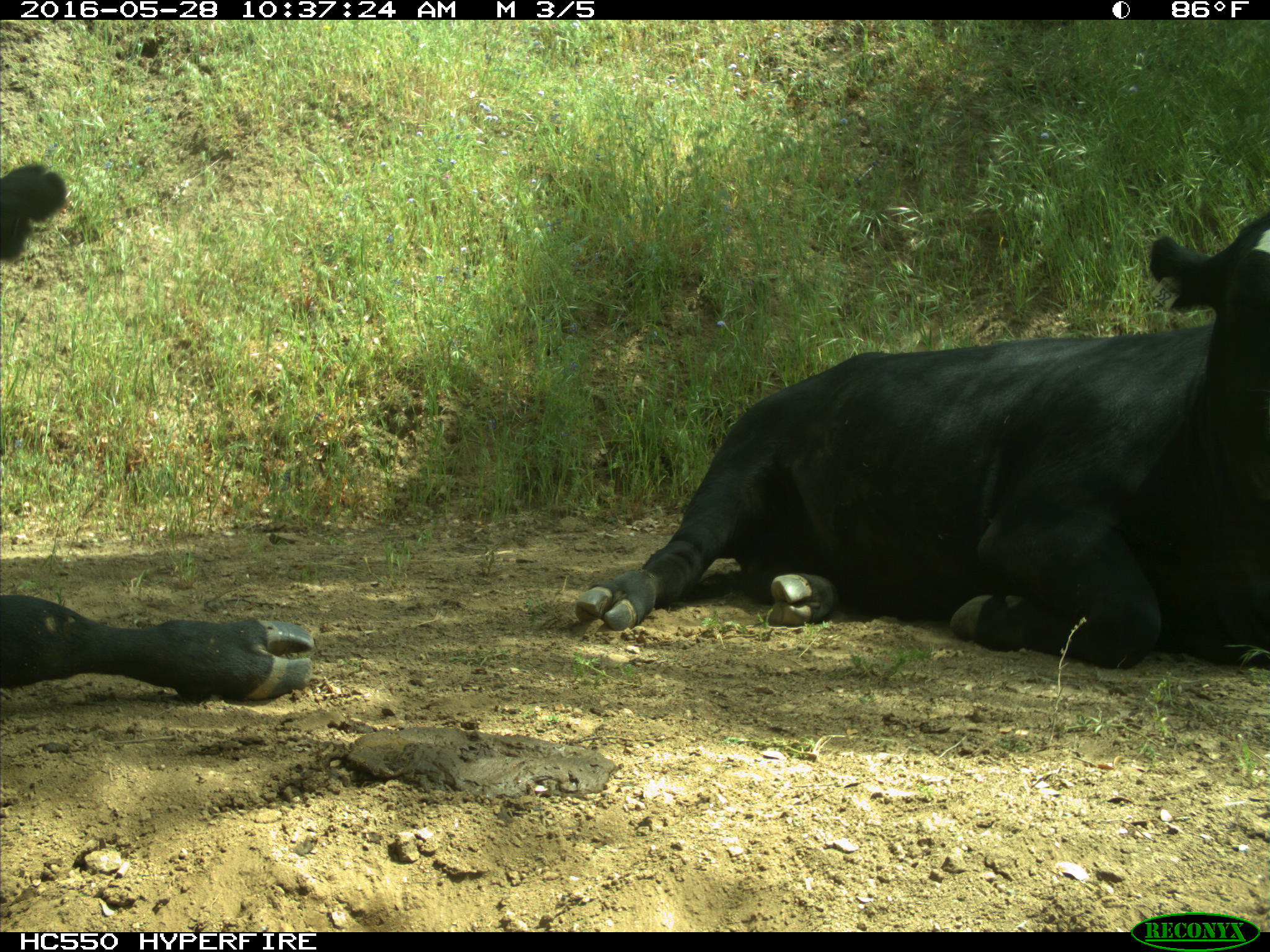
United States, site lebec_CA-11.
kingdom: Animalia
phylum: Chordata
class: Mammalia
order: Artiodactyla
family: Bovidae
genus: Bos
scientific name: Bos taurus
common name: domestic cow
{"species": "Bos taurus (domestic cow)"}